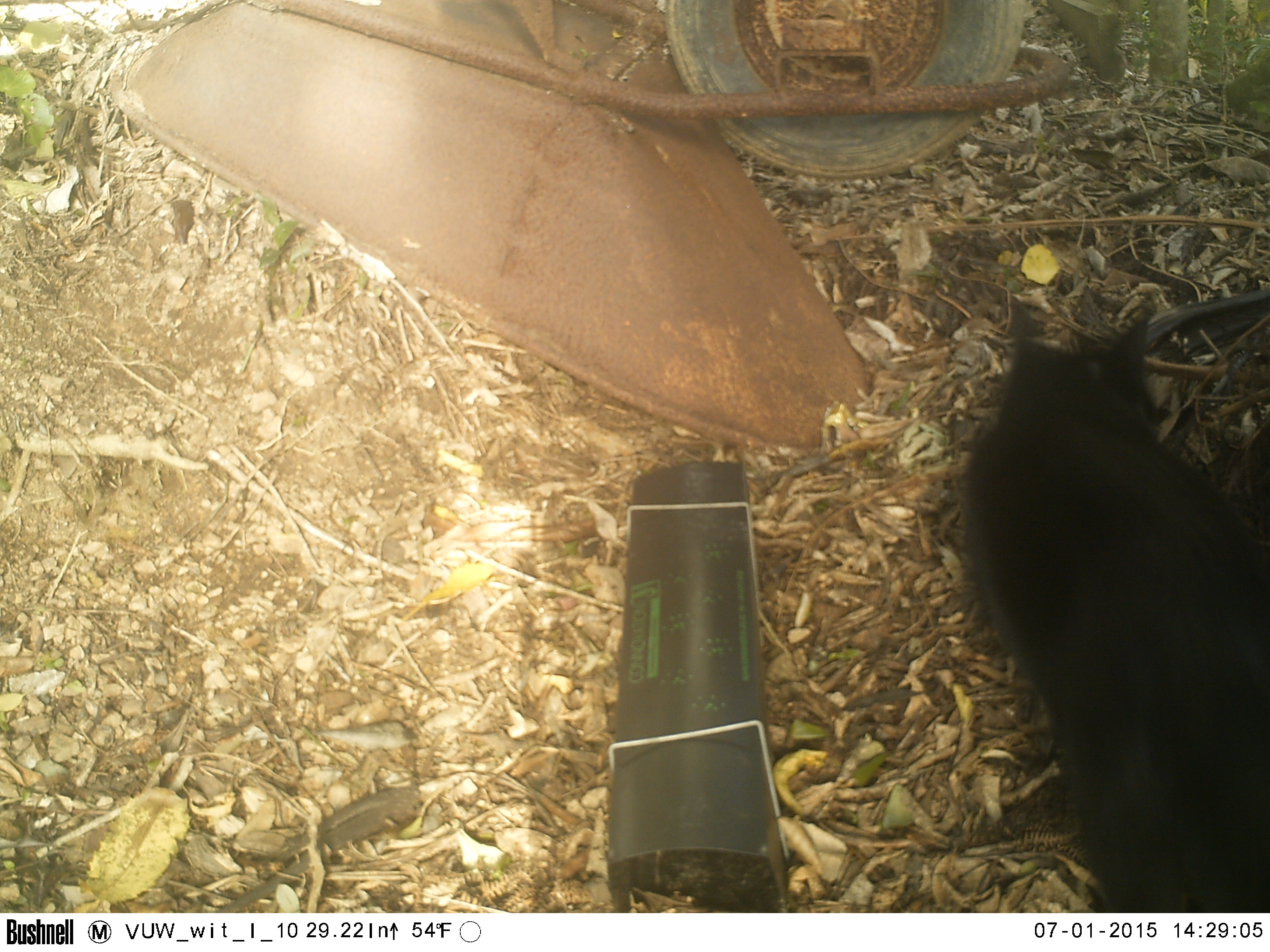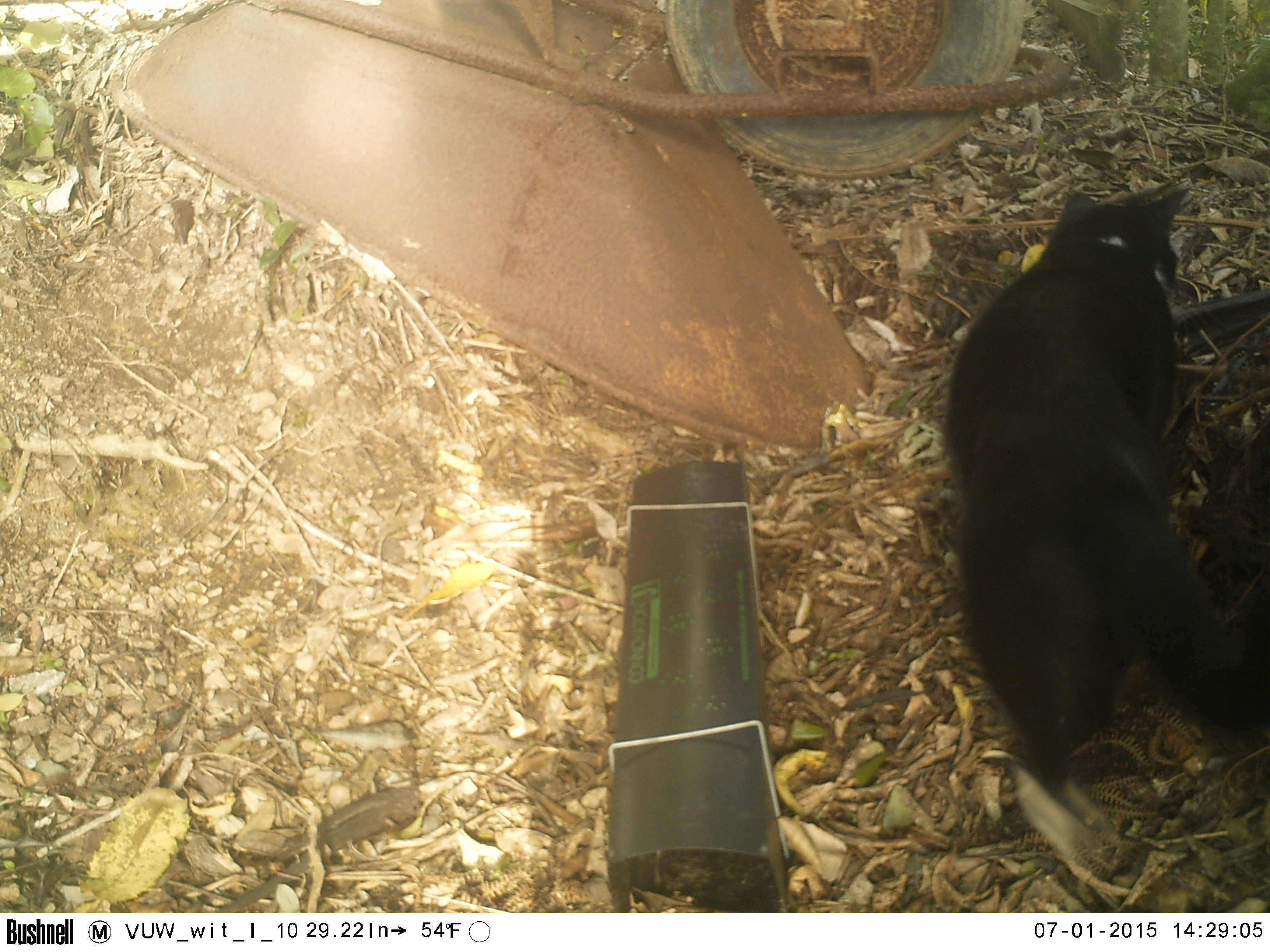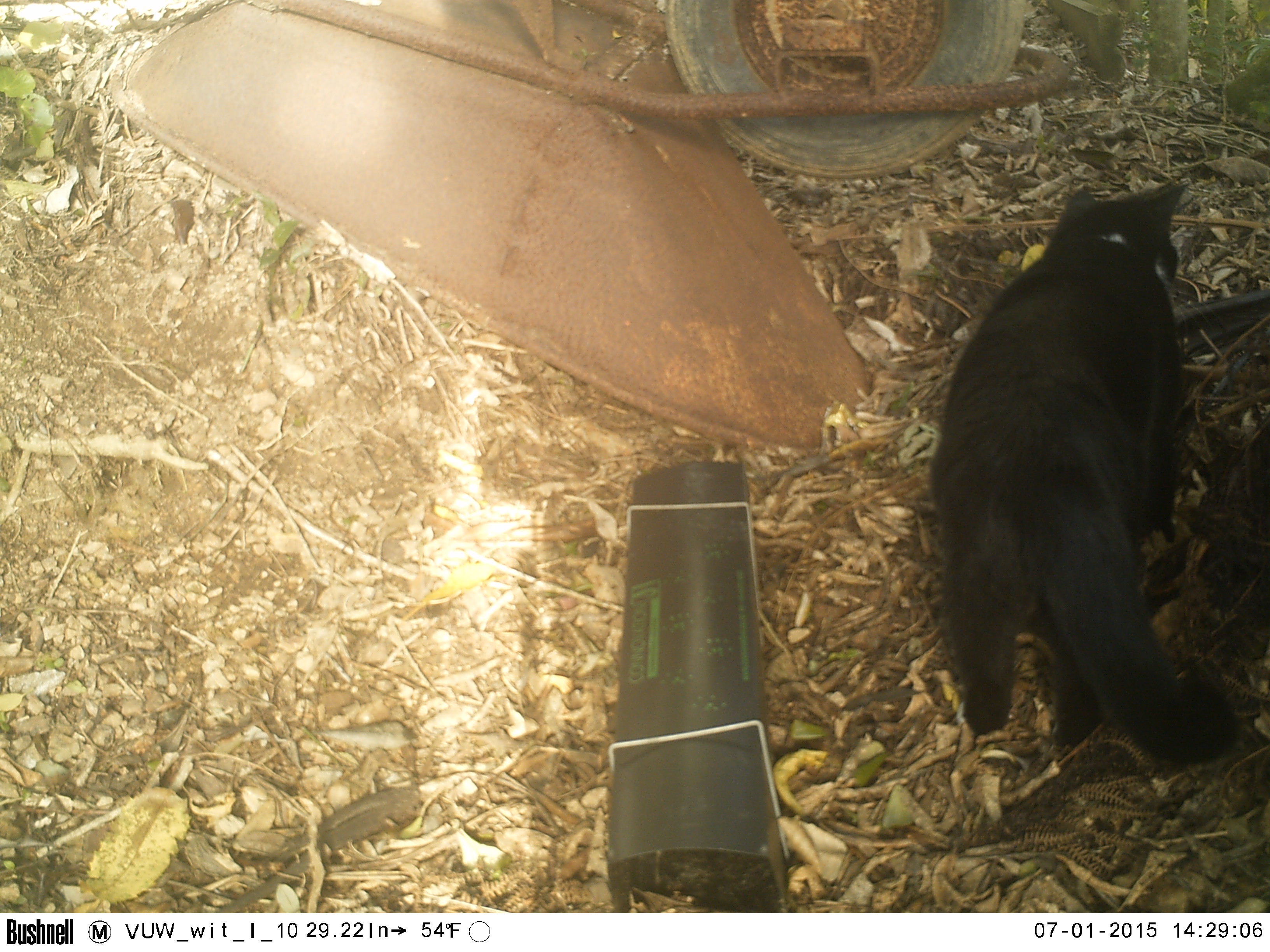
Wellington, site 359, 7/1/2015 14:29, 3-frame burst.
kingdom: Animalia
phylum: Chordata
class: Mammalia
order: Carnivora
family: Felidae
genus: Felis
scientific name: Felis catus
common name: cat